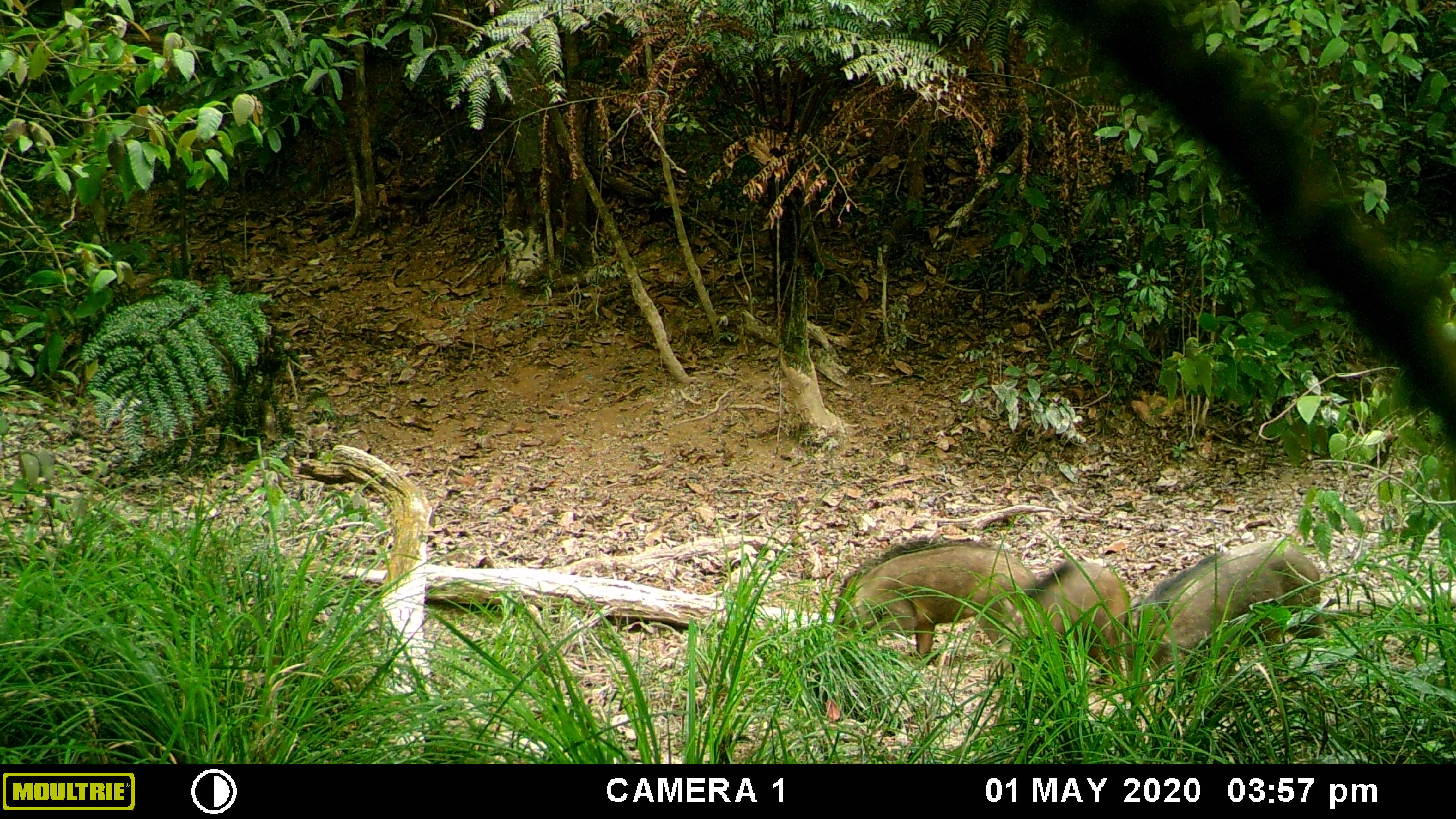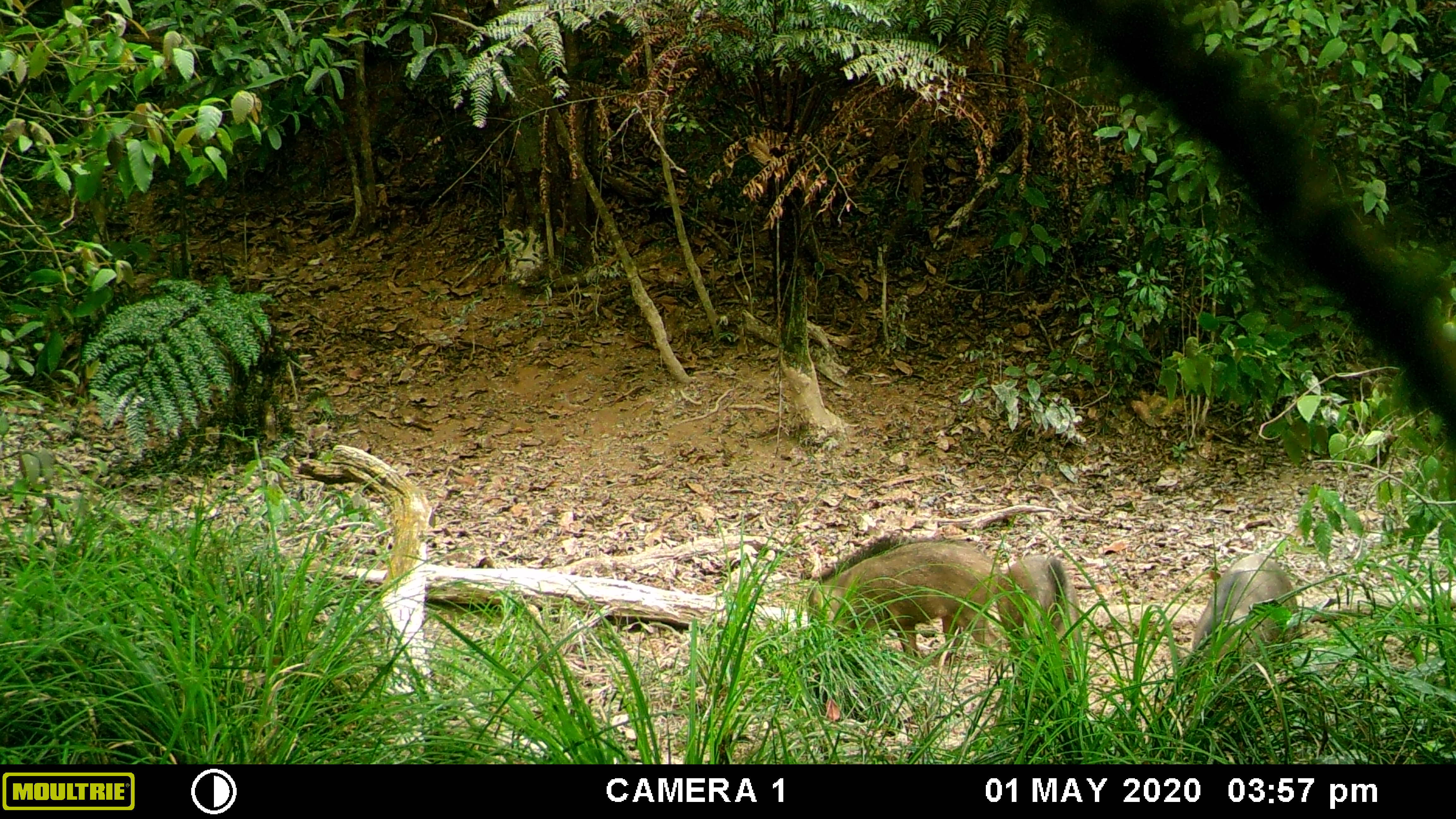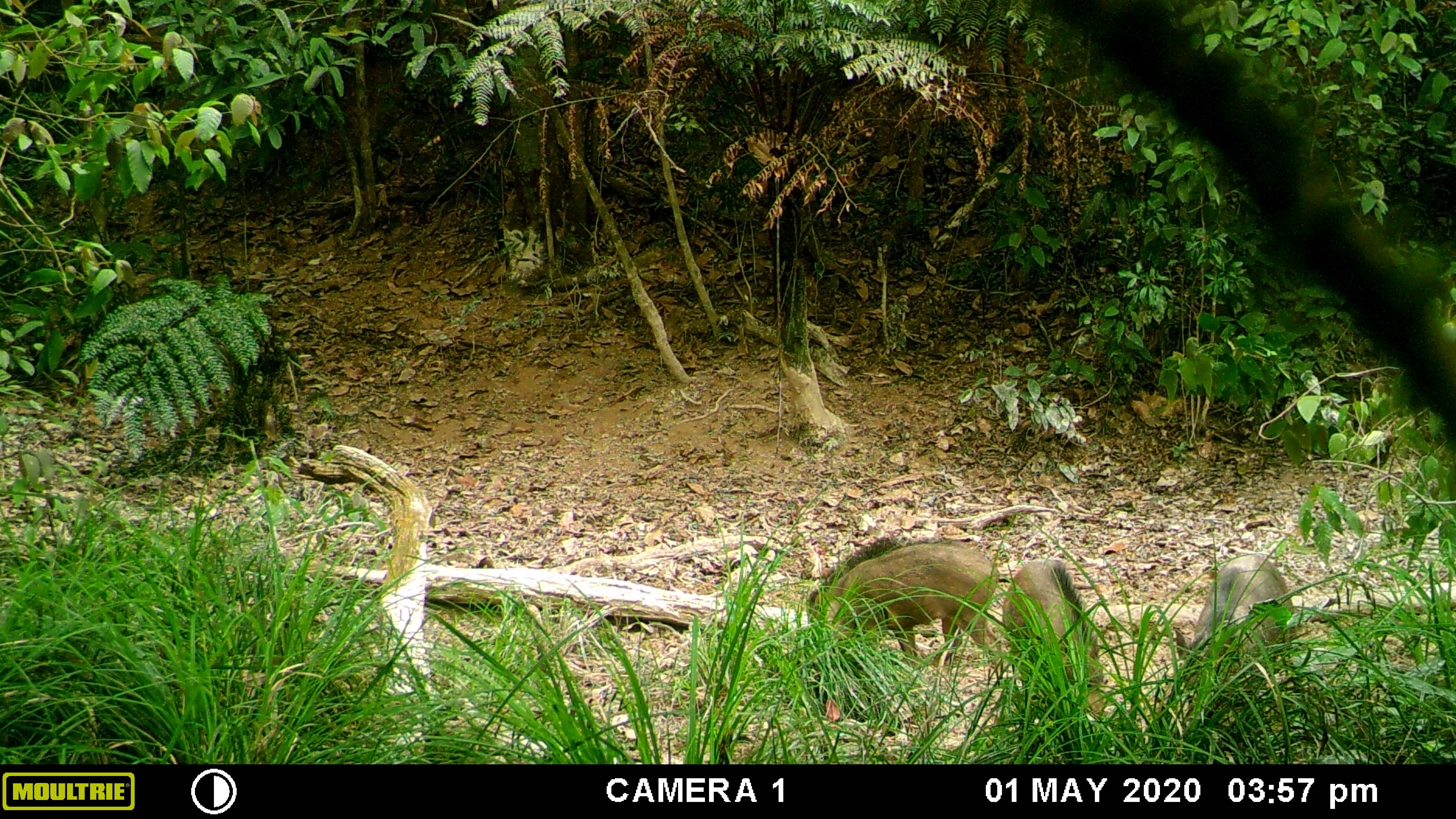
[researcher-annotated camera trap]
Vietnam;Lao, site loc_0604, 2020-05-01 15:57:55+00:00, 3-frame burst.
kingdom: Animalia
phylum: Chordata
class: Mammalia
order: Artiodactyla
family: Suidae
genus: Sus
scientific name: Sus scrofa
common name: eurasian wild pig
Eurasian wild pig (Sus scrofa). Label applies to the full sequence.